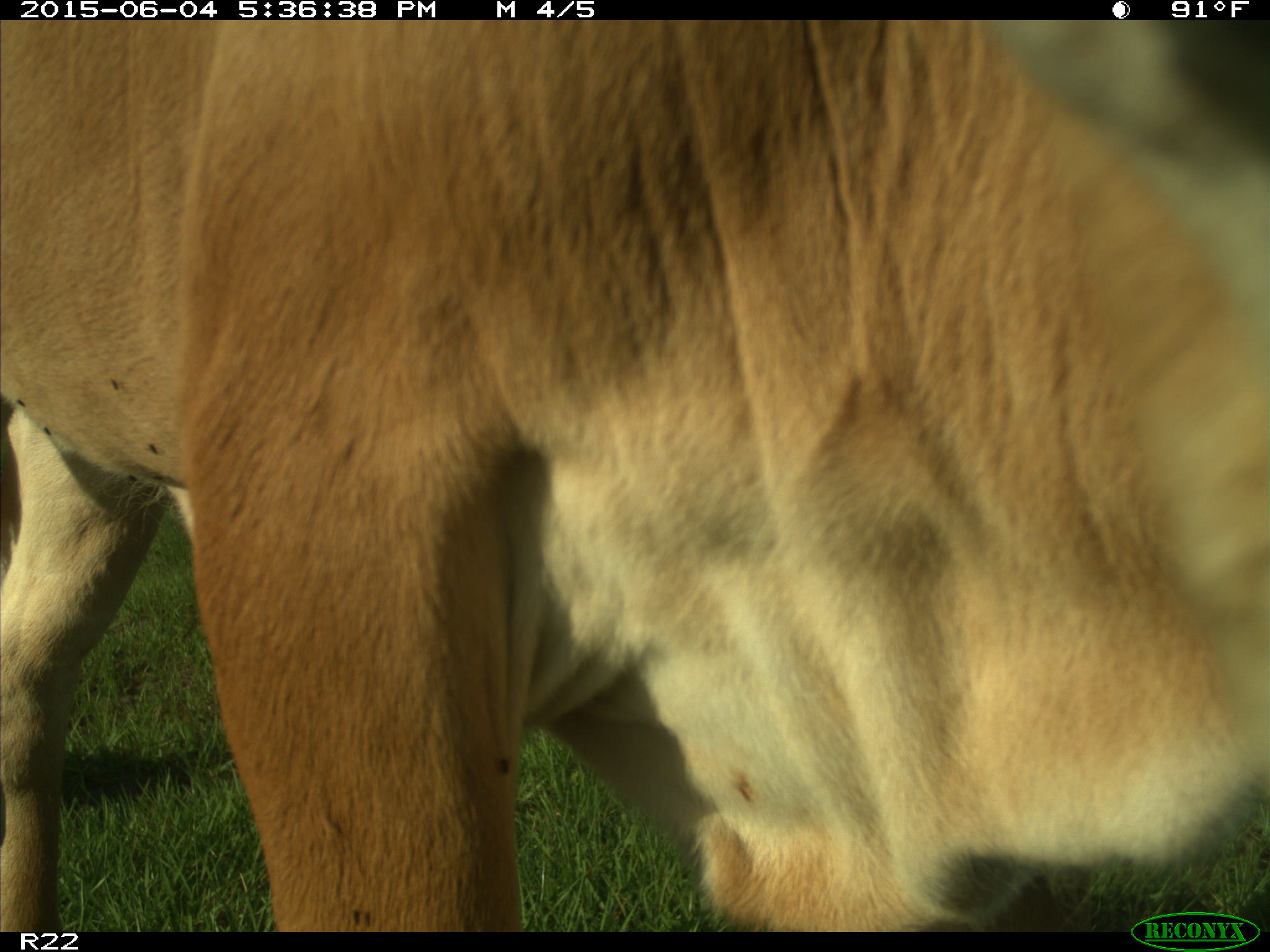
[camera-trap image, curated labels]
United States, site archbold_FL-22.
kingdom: Animalia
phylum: Chordata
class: Mammalia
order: Artiodactyla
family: Bovidae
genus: Bos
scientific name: Bos taurus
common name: domestic cow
Bos taurus (domestic cow).